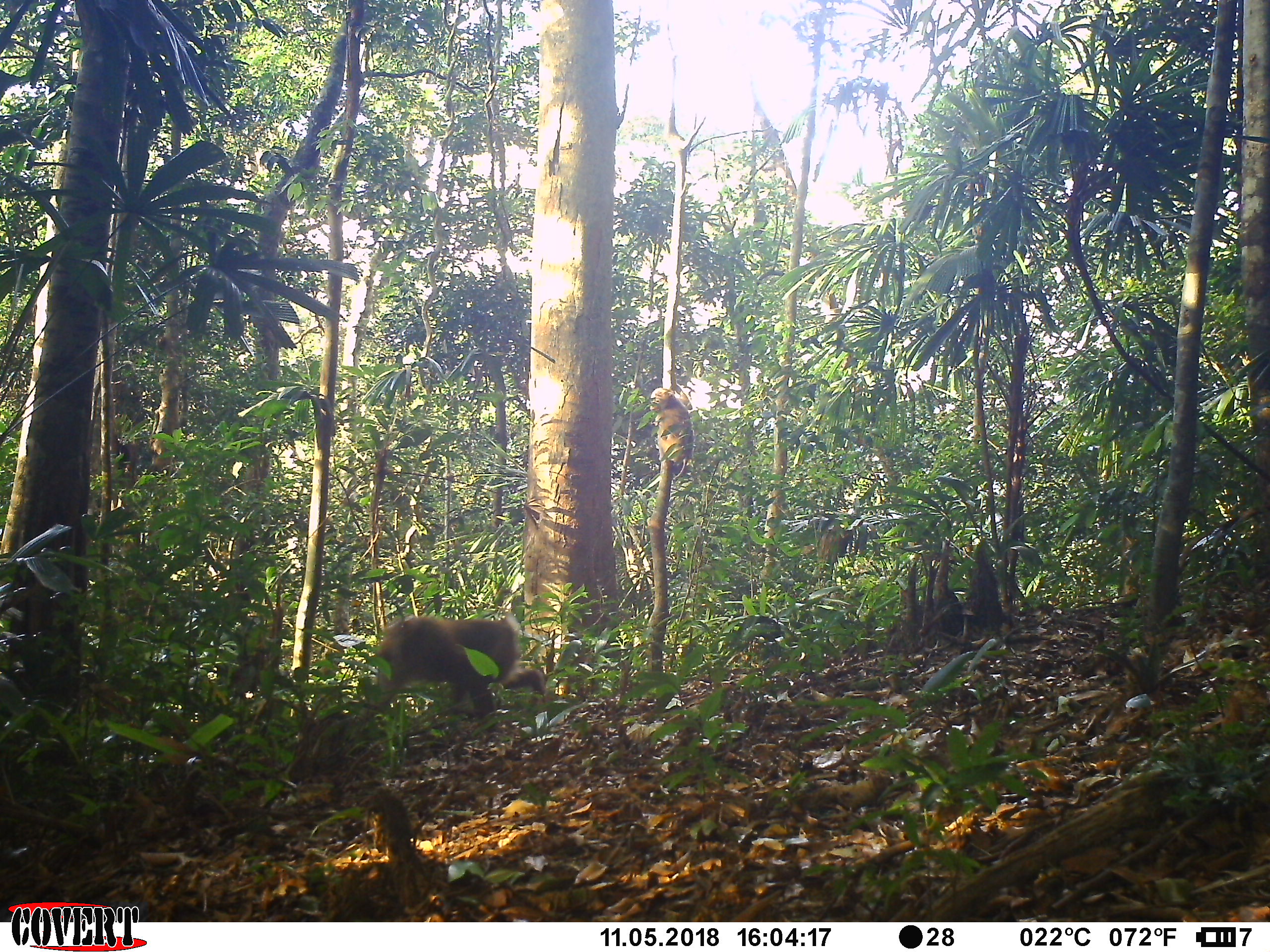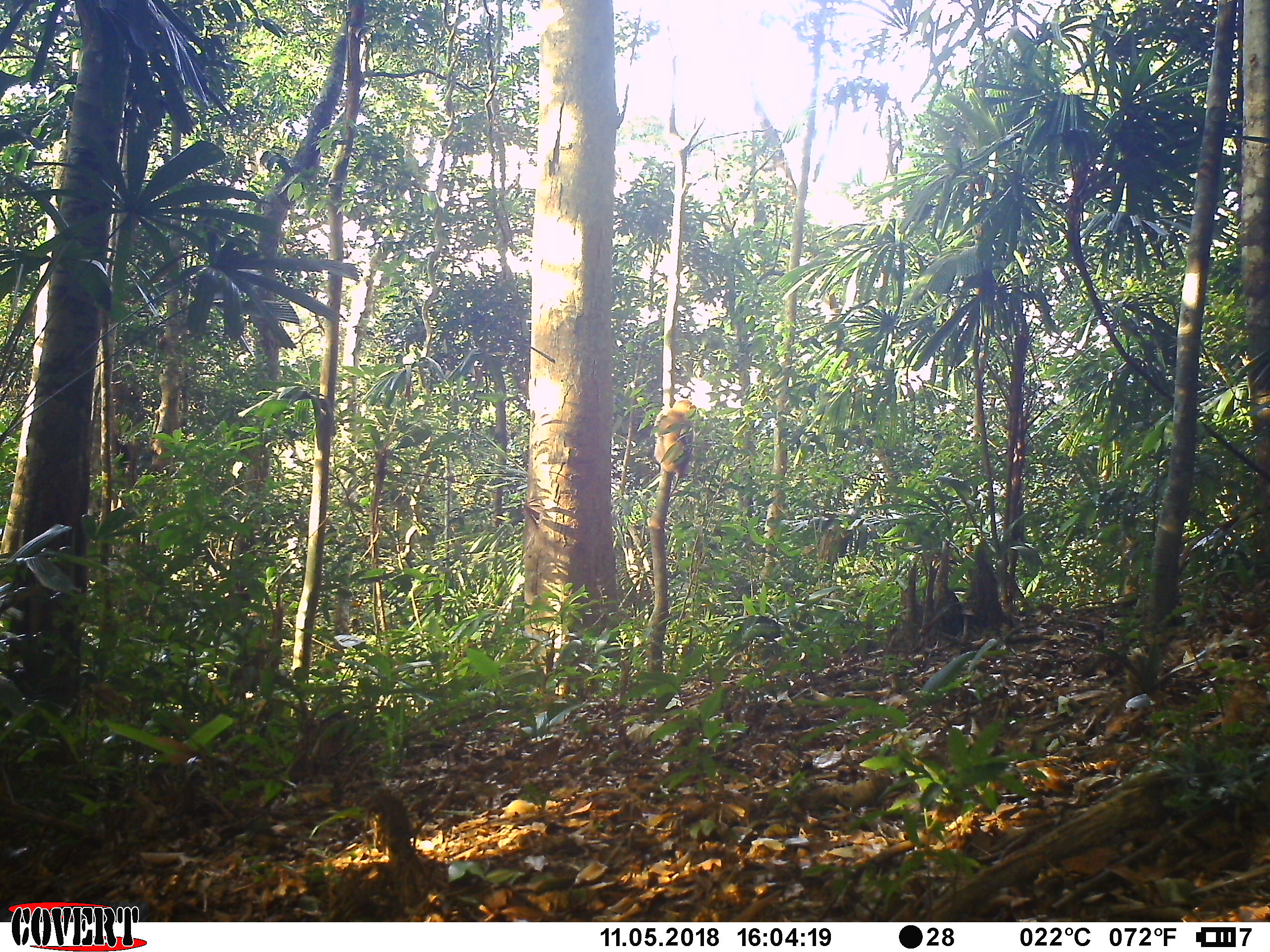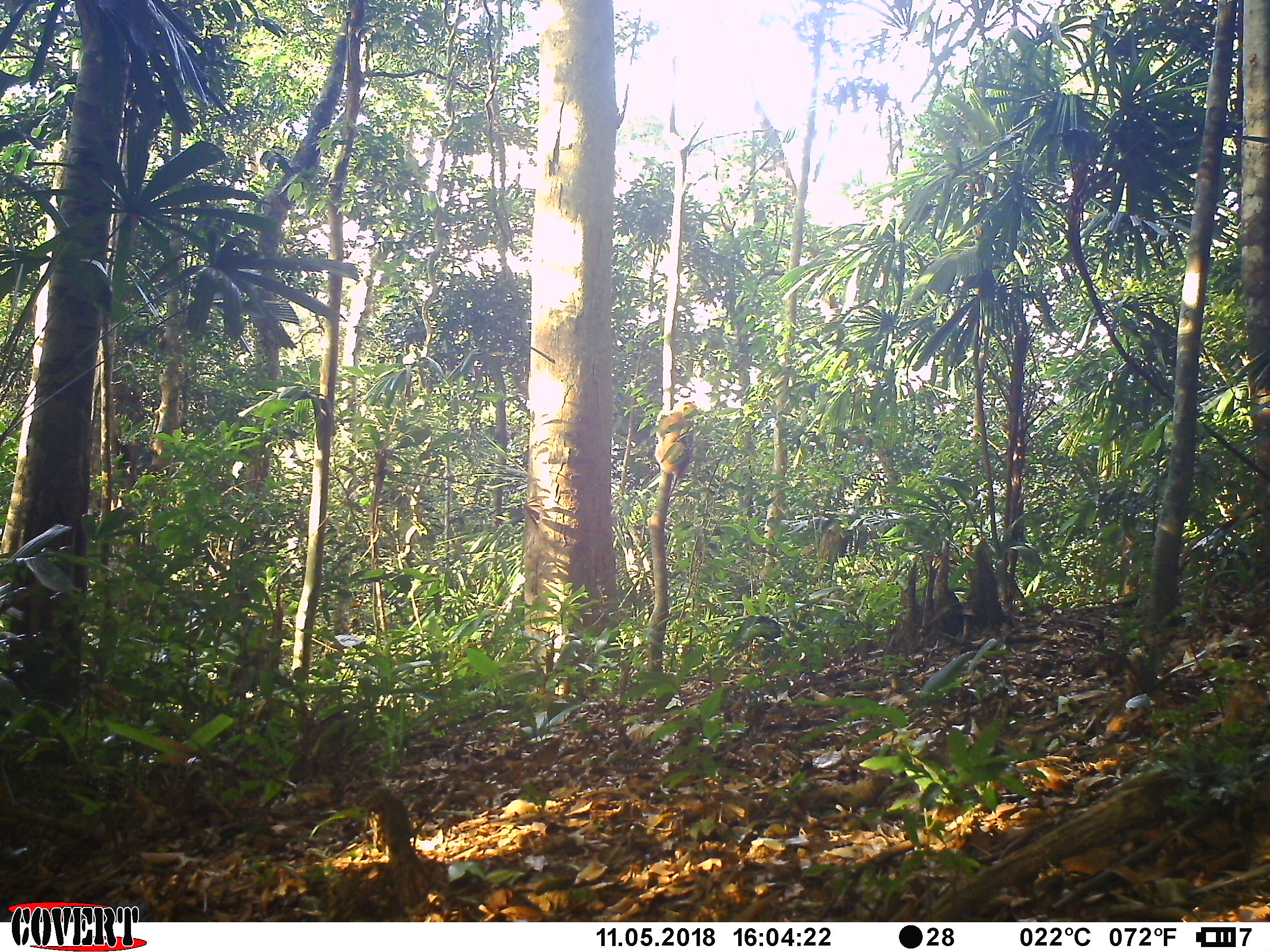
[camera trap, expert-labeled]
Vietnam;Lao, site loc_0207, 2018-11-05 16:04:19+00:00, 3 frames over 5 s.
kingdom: Animalia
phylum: Chordata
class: Mammalia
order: Primates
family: Cercopithecidae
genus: Macaca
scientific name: Macaca nemestrina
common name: pig-tailed macaque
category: pig tailed macaque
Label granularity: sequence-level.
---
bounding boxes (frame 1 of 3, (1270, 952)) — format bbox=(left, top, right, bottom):
pig tailed macaque: bbox=(351, 611, 547, 737); bbox=(649, 385, 696, 480)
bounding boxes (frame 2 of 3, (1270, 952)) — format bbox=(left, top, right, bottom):
pig tailed macaque: bbox=(653, 398, 698, 496)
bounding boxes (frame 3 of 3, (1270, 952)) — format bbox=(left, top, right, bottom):
pig tailed macaque: bbox=(653, 399, 697, 500)